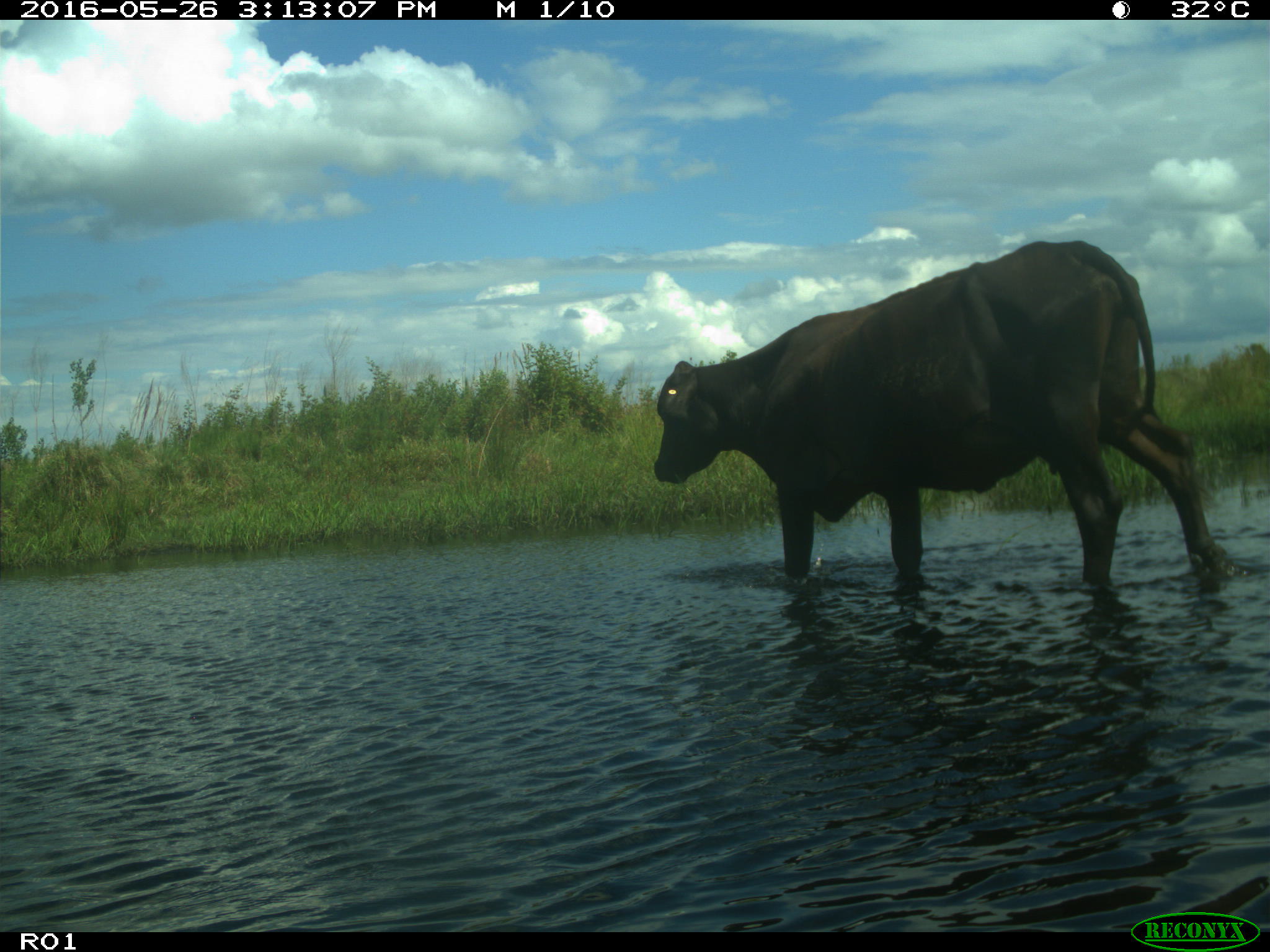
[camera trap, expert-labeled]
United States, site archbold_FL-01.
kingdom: Animalia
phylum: Chordata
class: Mammalia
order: Artiodactyla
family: Bovidae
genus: Bos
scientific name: Bos taurus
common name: domestic cow